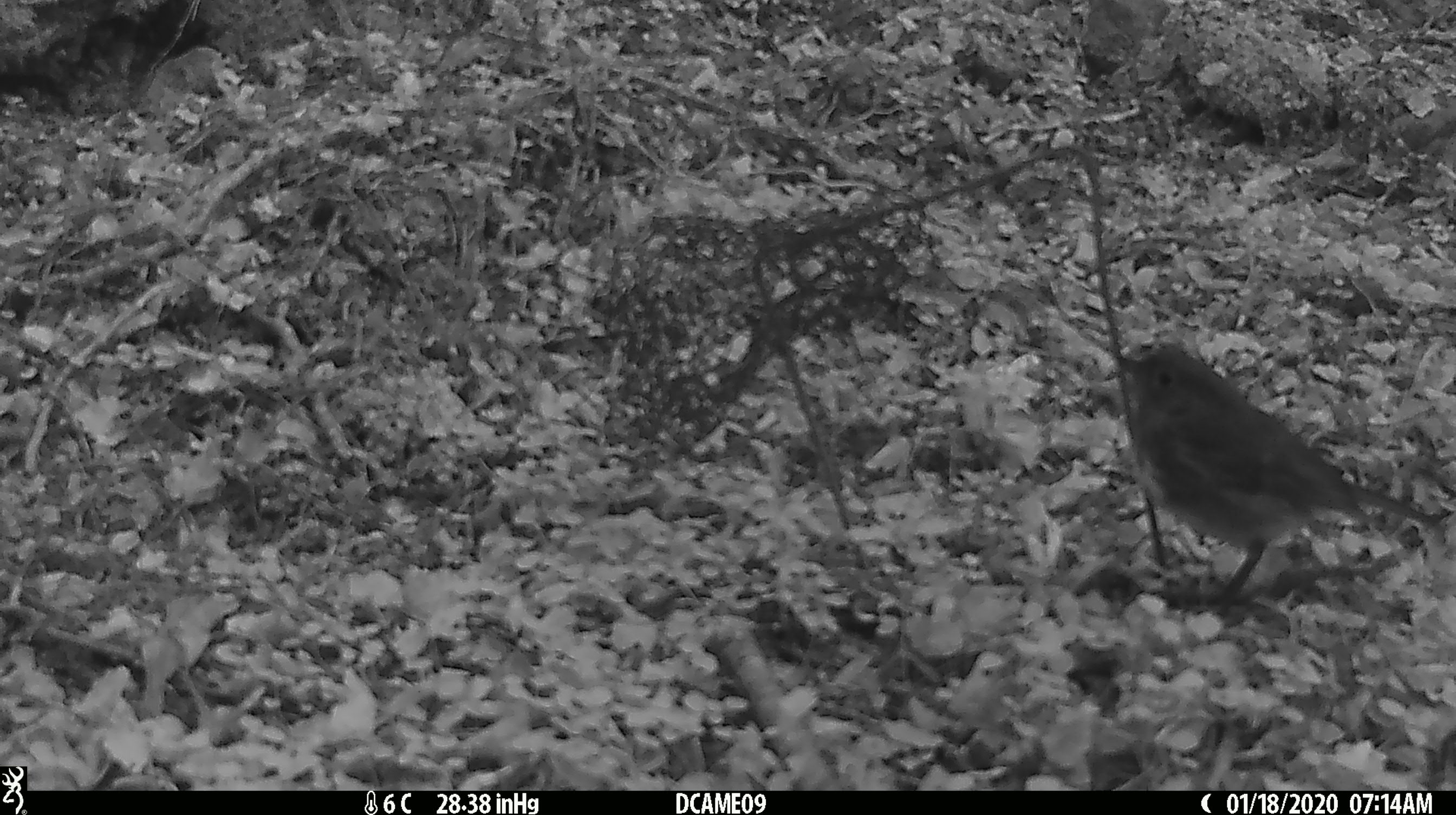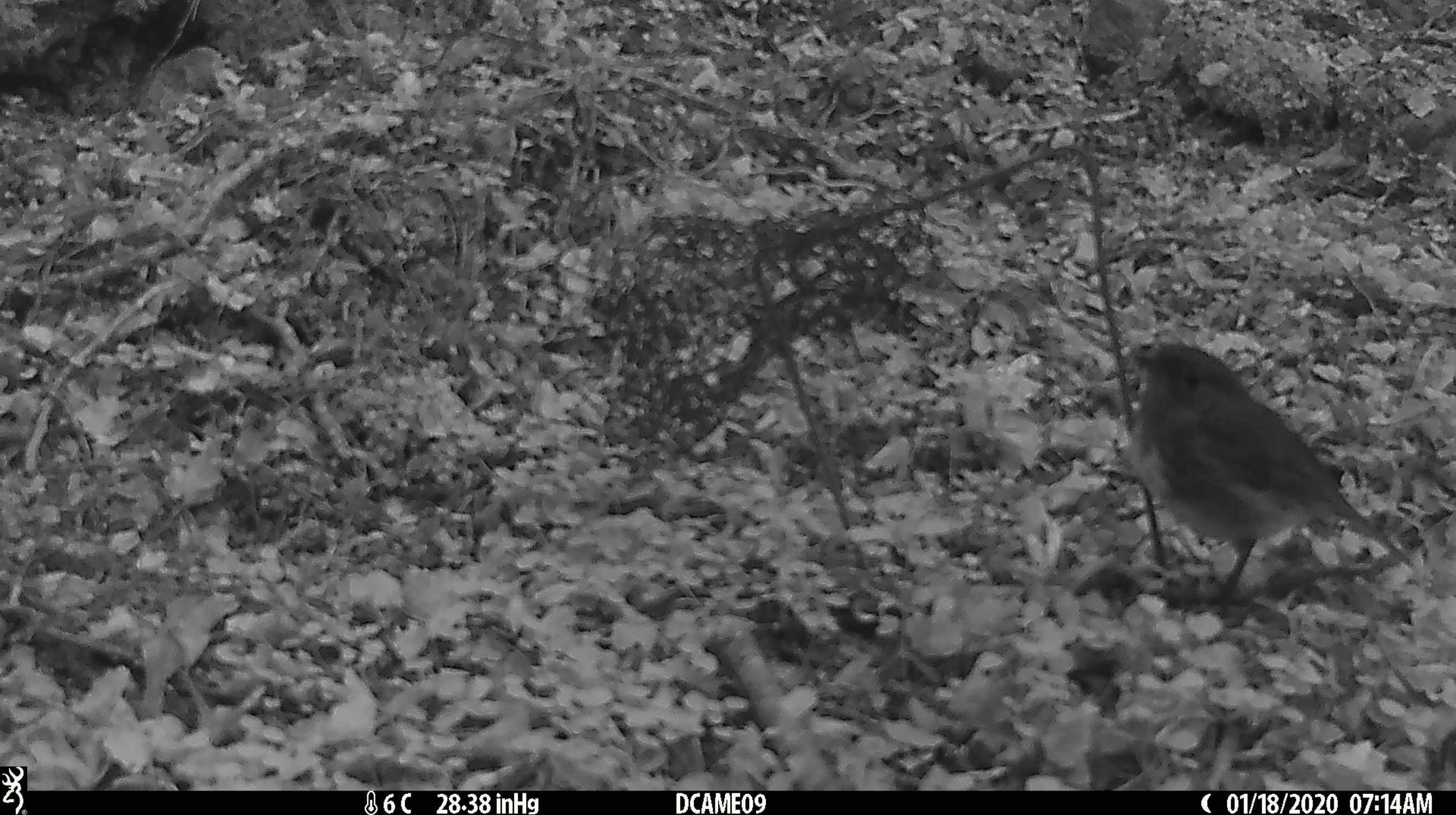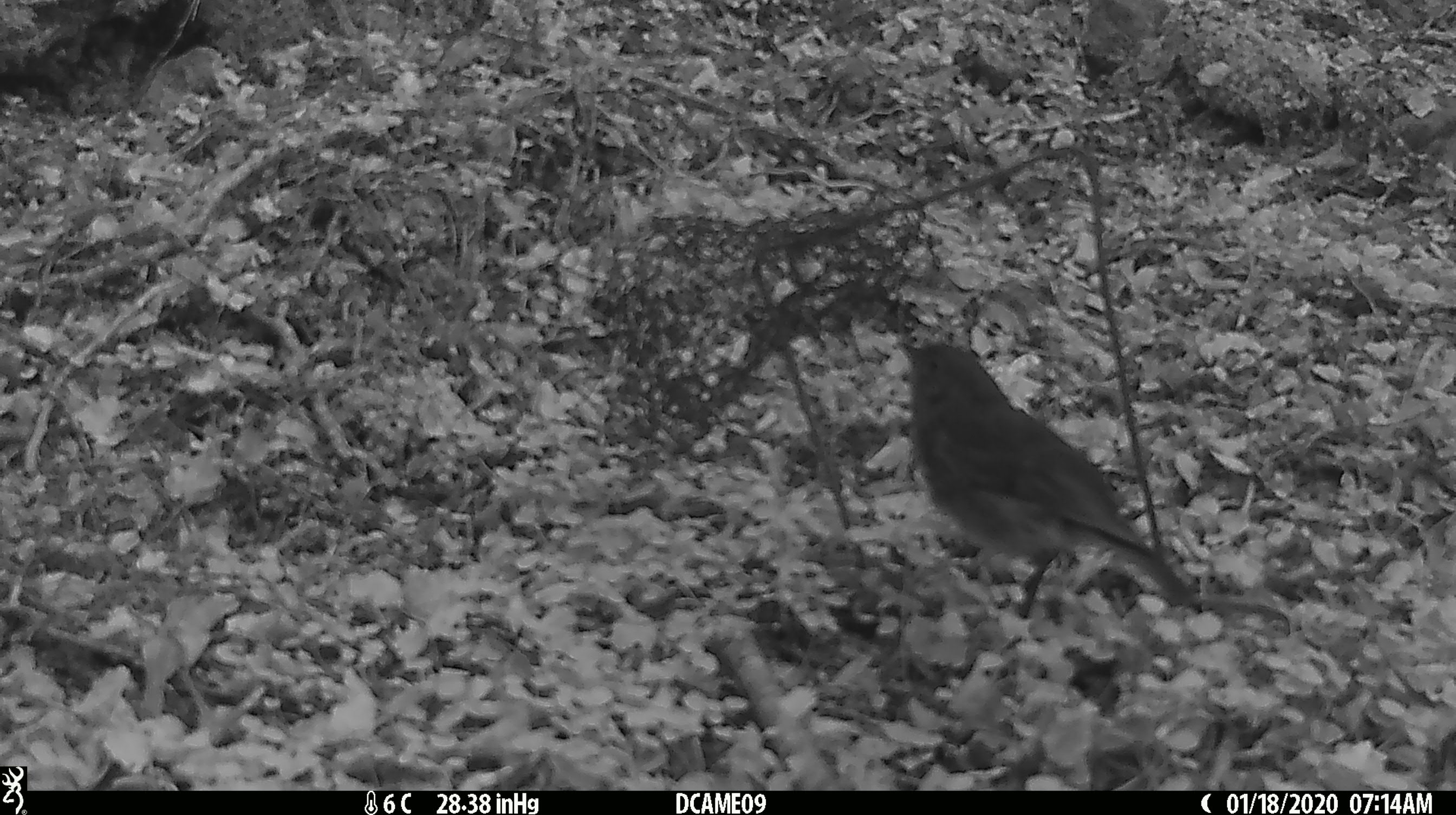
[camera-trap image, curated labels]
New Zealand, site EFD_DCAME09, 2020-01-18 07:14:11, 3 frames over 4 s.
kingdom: Animalia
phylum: Chordata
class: Aves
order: Passeriformes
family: Petroicidae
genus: Petroica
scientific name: Petroica australis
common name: new zealand robin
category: robin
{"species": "robin (new zealand robin) (Petroica australis)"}